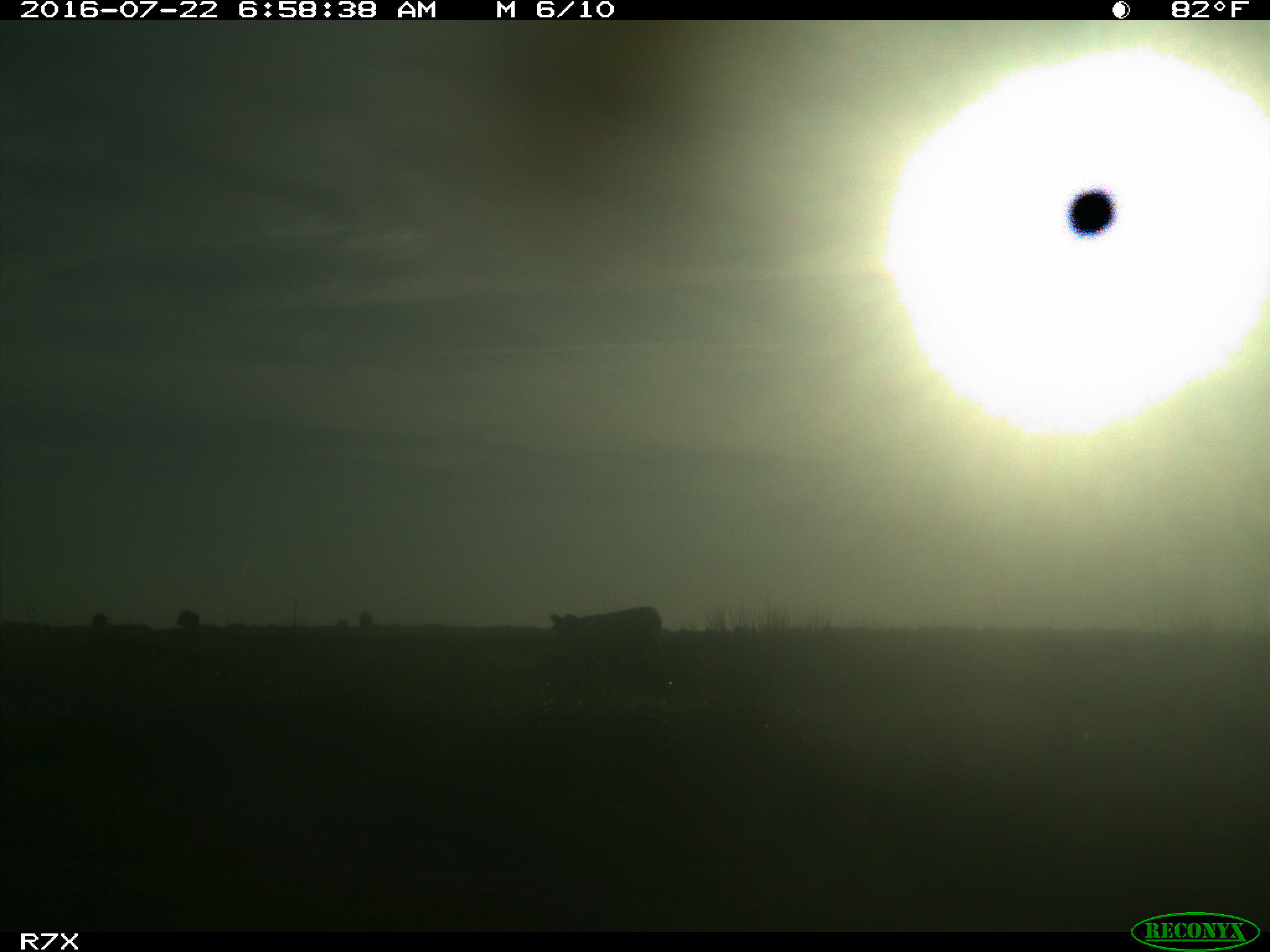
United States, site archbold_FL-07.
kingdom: Animalia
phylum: Chordata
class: Mammalia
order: Artiodactyla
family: Bovidae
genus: Bos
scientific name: Bos taurus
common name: domestic cow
Bos taurus (domestic cow).